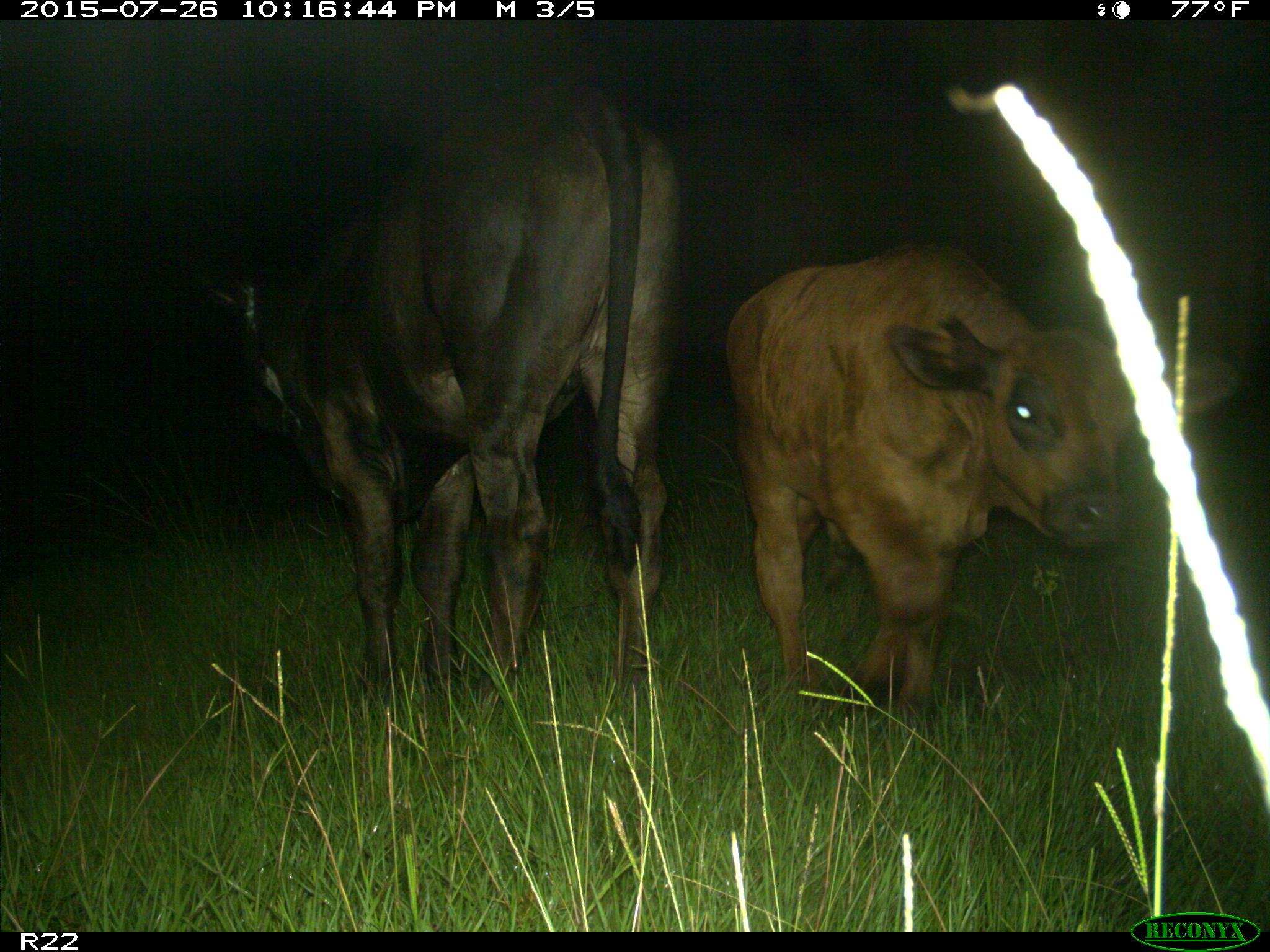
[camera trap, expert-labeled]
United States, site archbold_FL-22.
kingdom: Animalia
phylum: Chordata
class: Mammalia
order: Artiodactyla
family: Bovidae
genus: Bos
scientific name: Bos taurus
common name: domestic cow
Bos taurus (domestic cow).